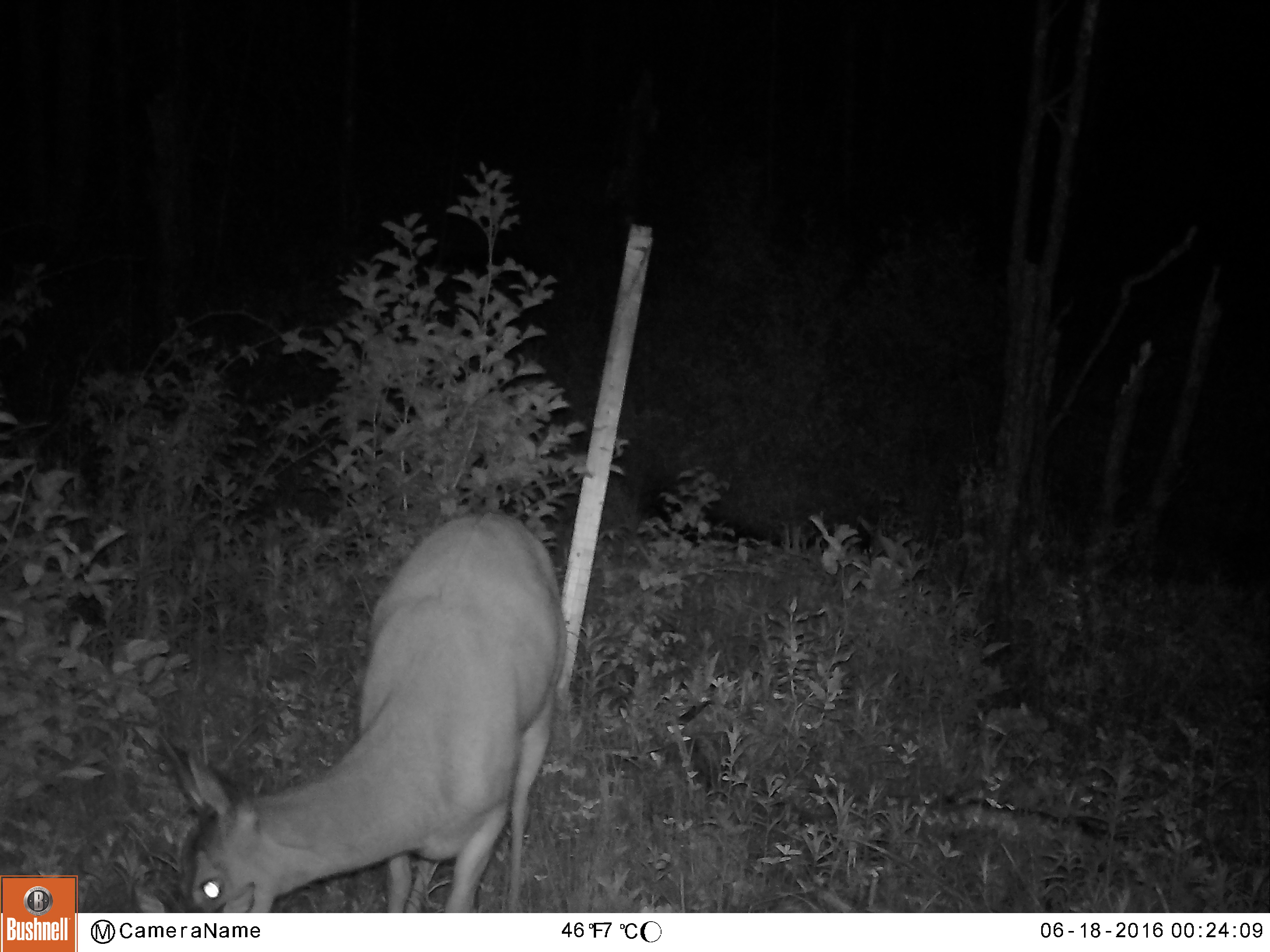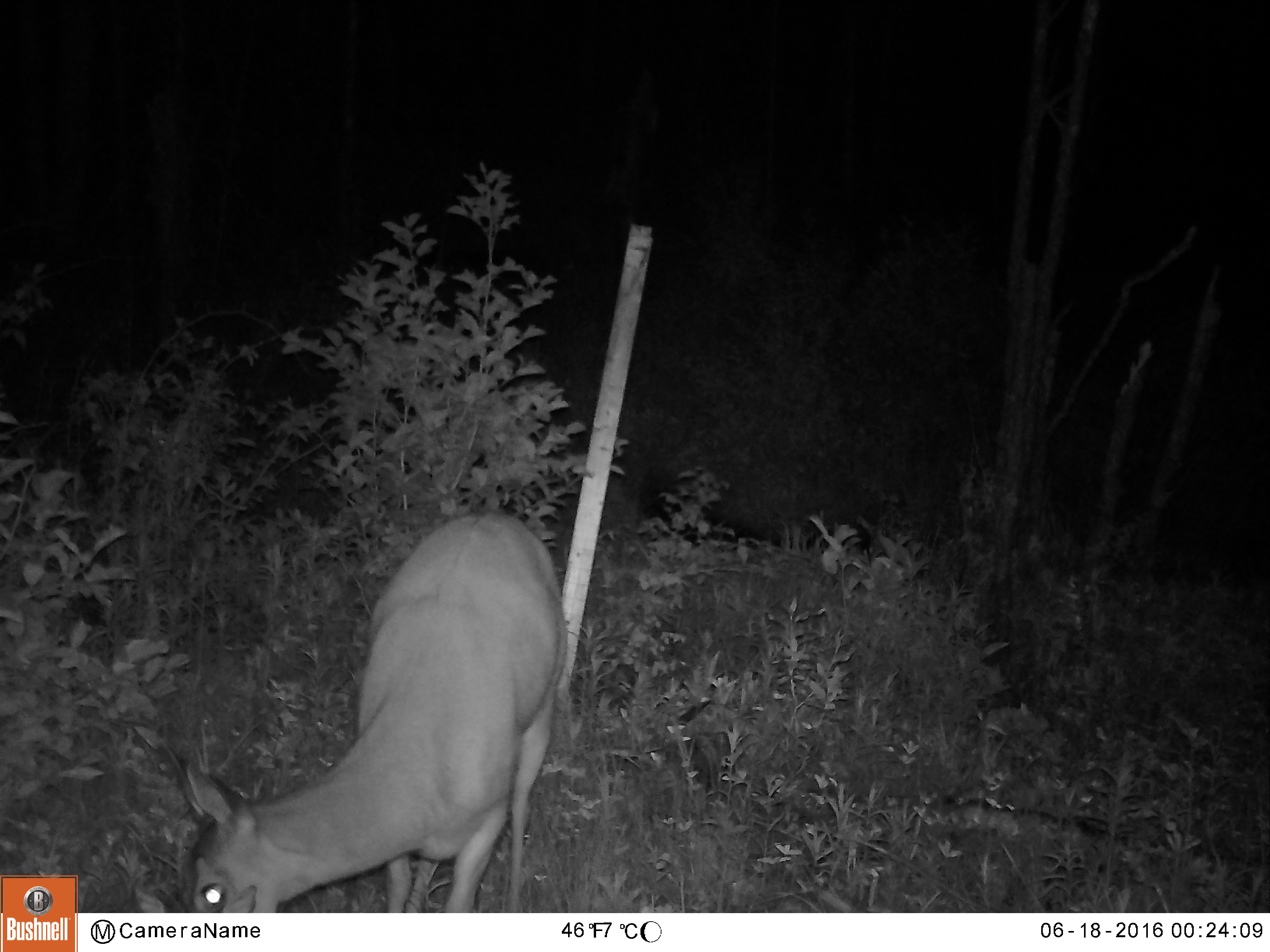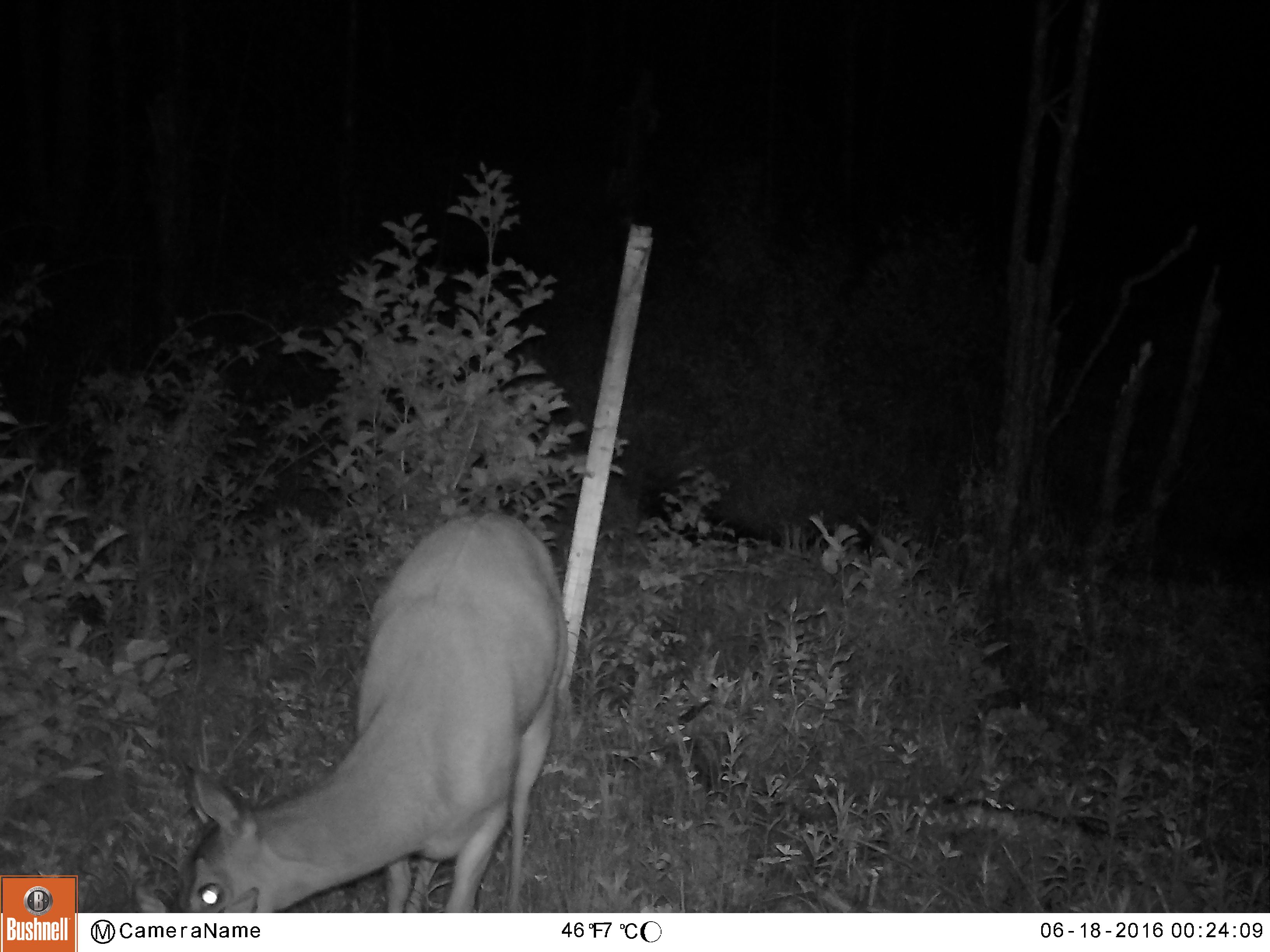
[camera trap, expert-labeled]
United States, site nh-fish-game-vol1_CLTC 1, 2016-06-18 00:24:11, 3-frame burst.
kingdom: Animalia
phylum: Chordata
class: Mammalia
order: Artiodactyla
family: Cervidae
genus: Odocoileus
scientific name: Odocoileus virginianus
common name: white-tailed deer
White-tailed deer (Odocoileus virginianus).